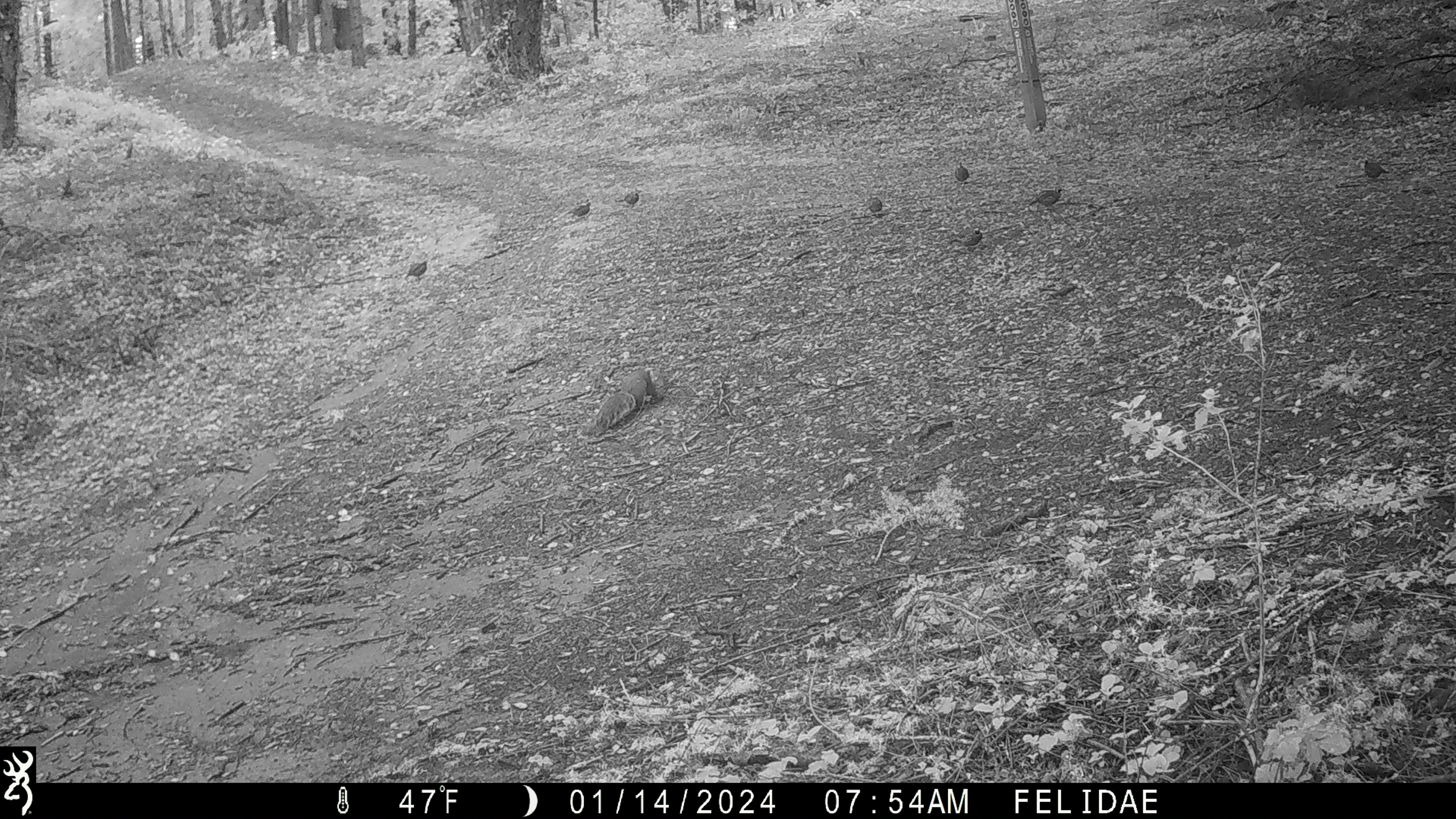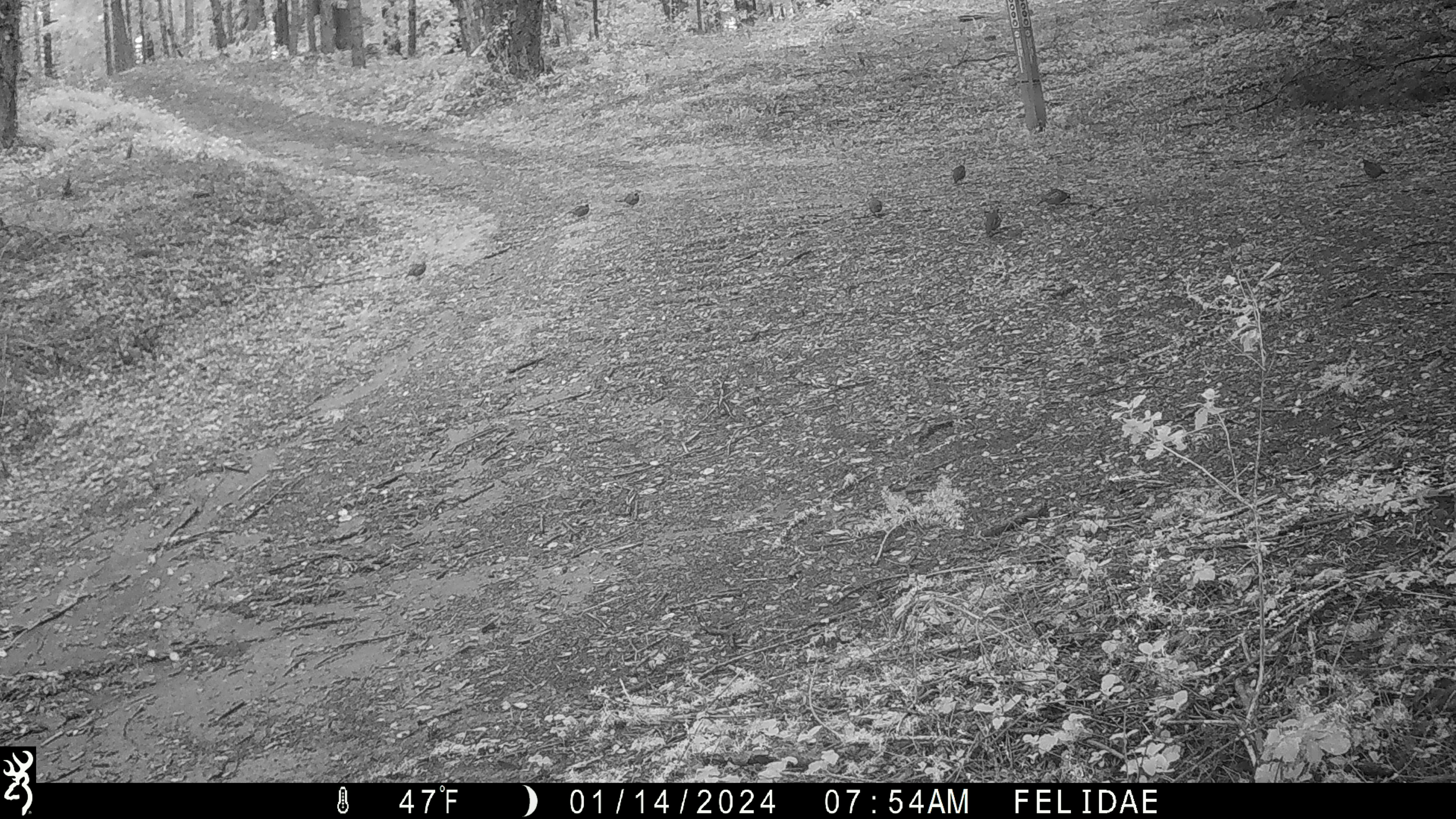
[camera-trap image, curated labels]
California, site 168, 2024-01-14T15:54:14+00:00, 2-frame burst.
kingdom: Animalia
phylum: Chordata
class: Mammalia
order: Rodentia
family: Sciuridae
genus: Sciurus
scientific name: Sciurus griseus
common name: western gray squirrel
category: western grey squirrel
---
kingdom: Animalia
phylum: Chordata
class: Aves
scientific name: Aves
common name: bird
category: unknown bird